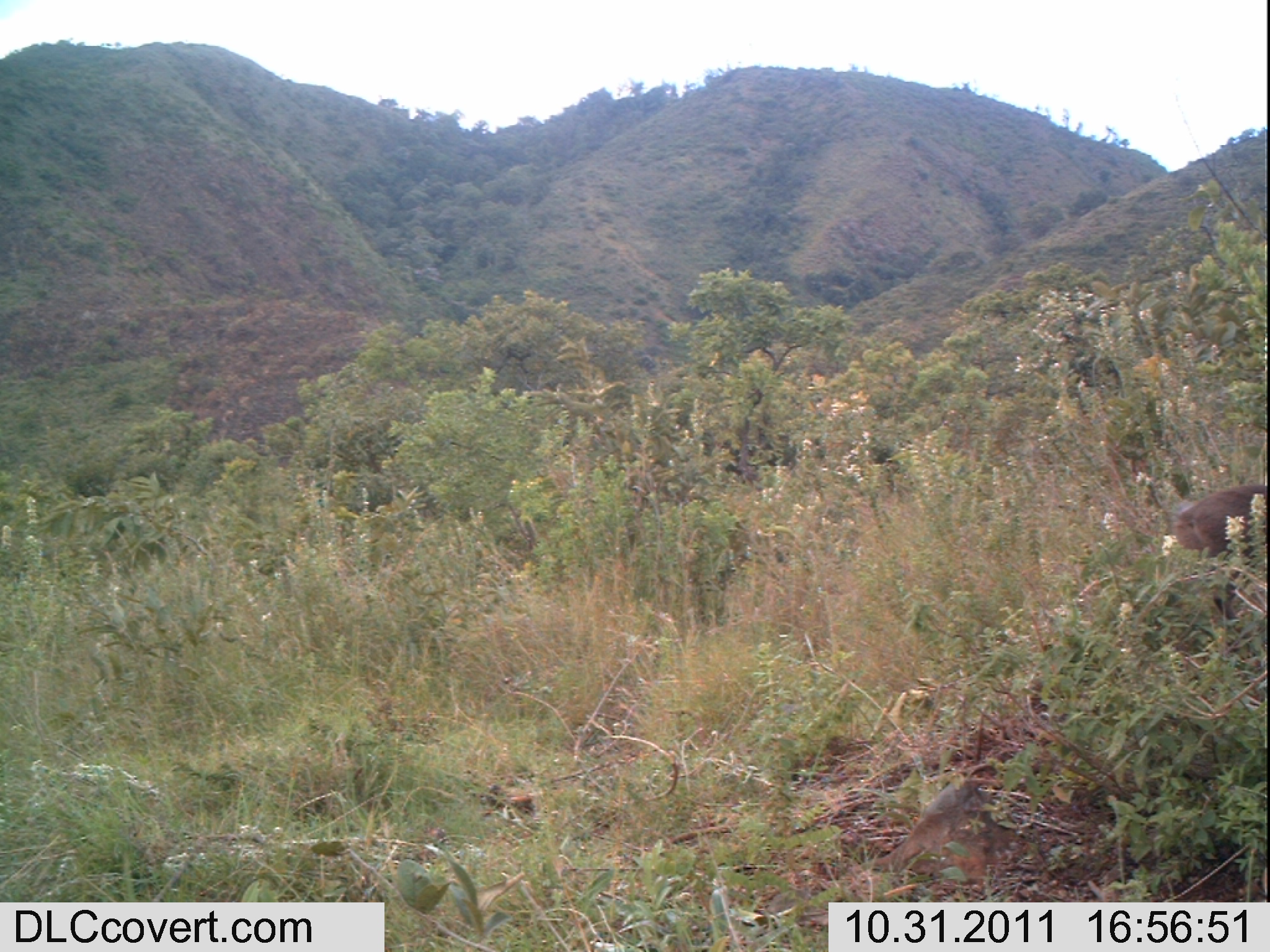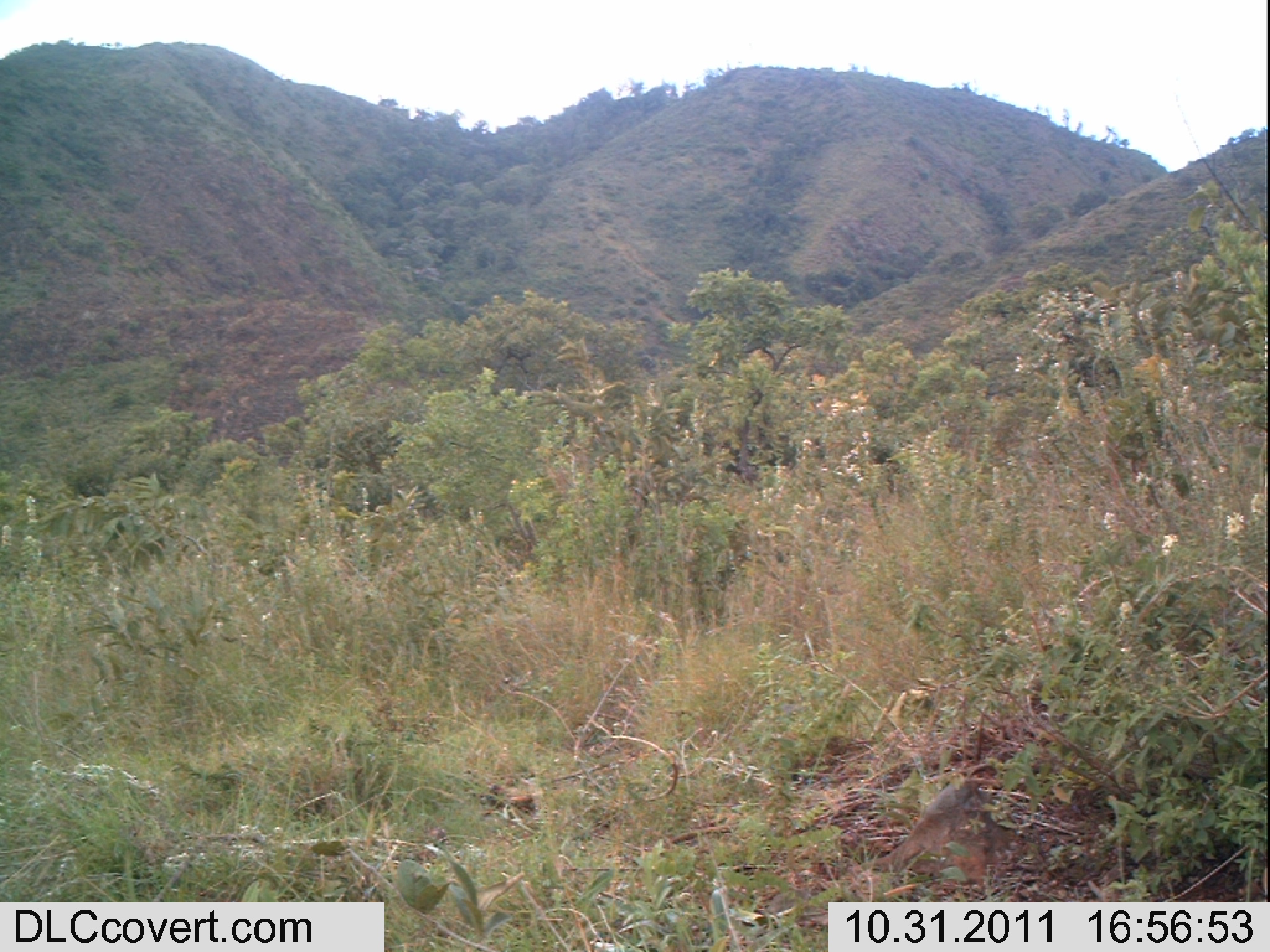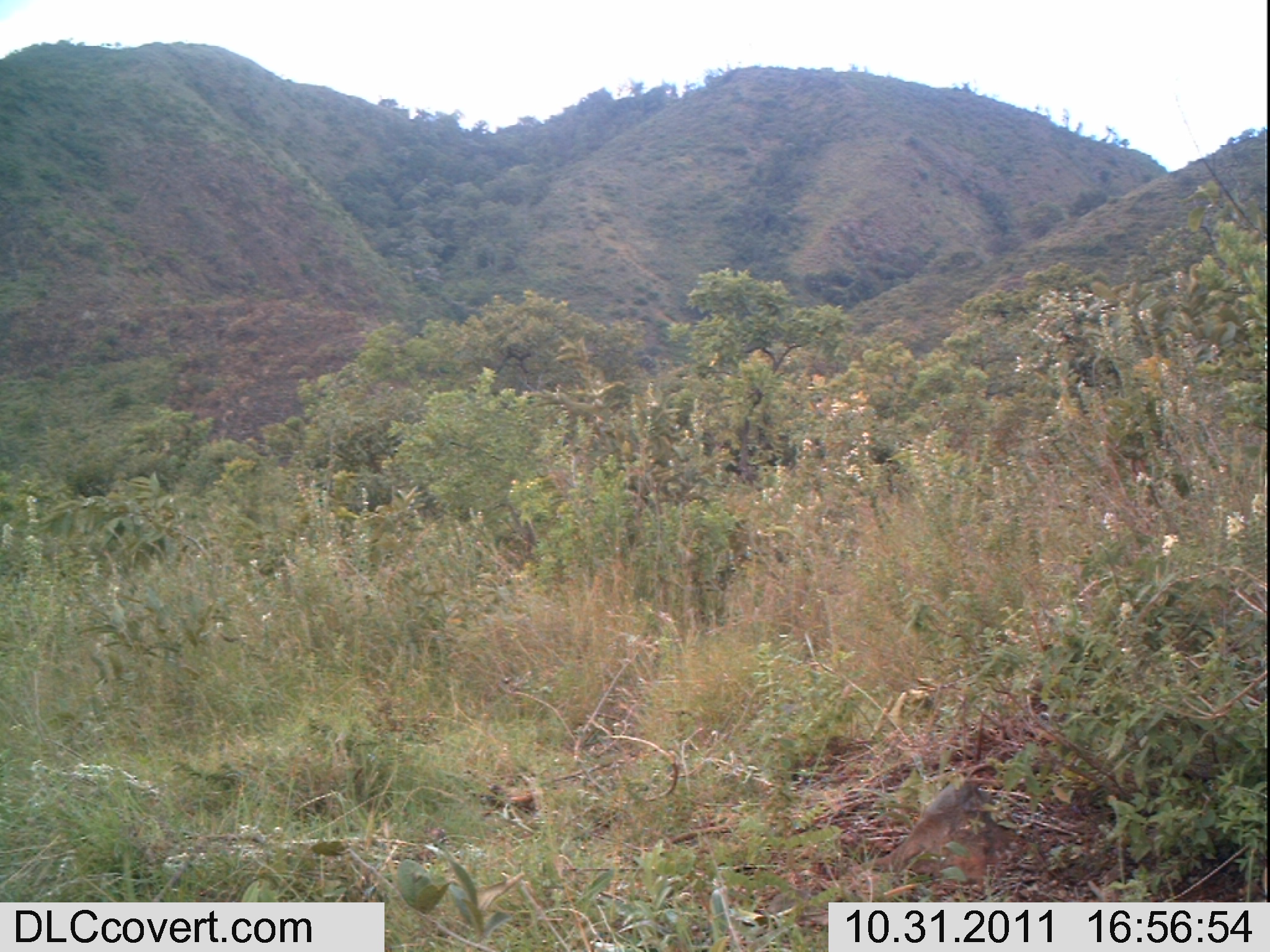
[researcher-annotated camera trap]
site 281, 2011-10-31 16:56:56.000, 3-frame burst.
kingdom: Animalia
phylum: Chordata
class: Mammalia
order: Artiodactyla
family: Bovidae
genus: Bos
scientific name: Bos taurus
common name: domestic cattle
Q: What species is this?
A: Bos taurus (domestic cattle).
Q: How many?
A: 1.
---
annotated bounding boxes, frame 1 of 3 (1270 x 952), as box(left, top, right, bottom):
bos taurus: box(1174, 481, 1270, 641)